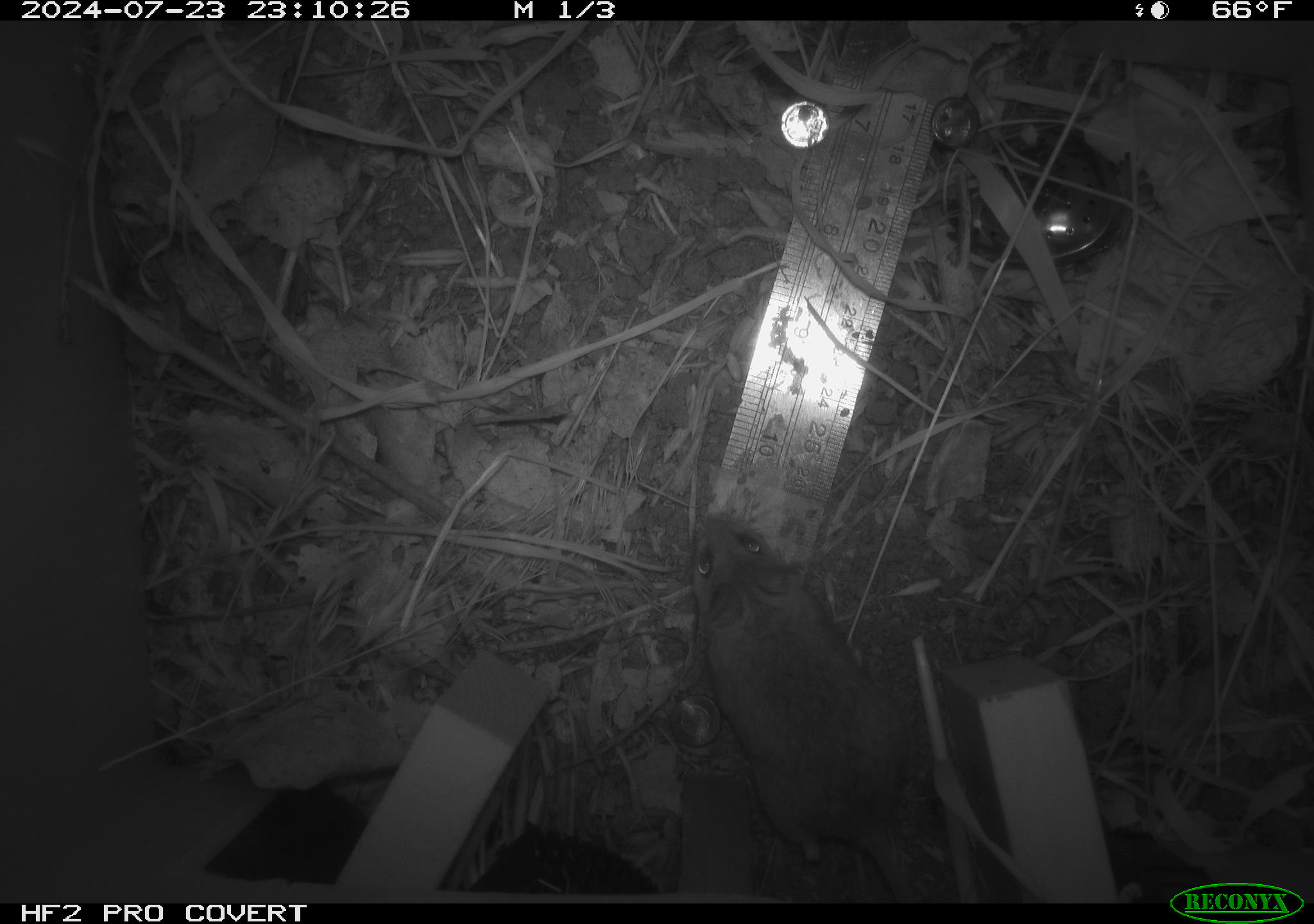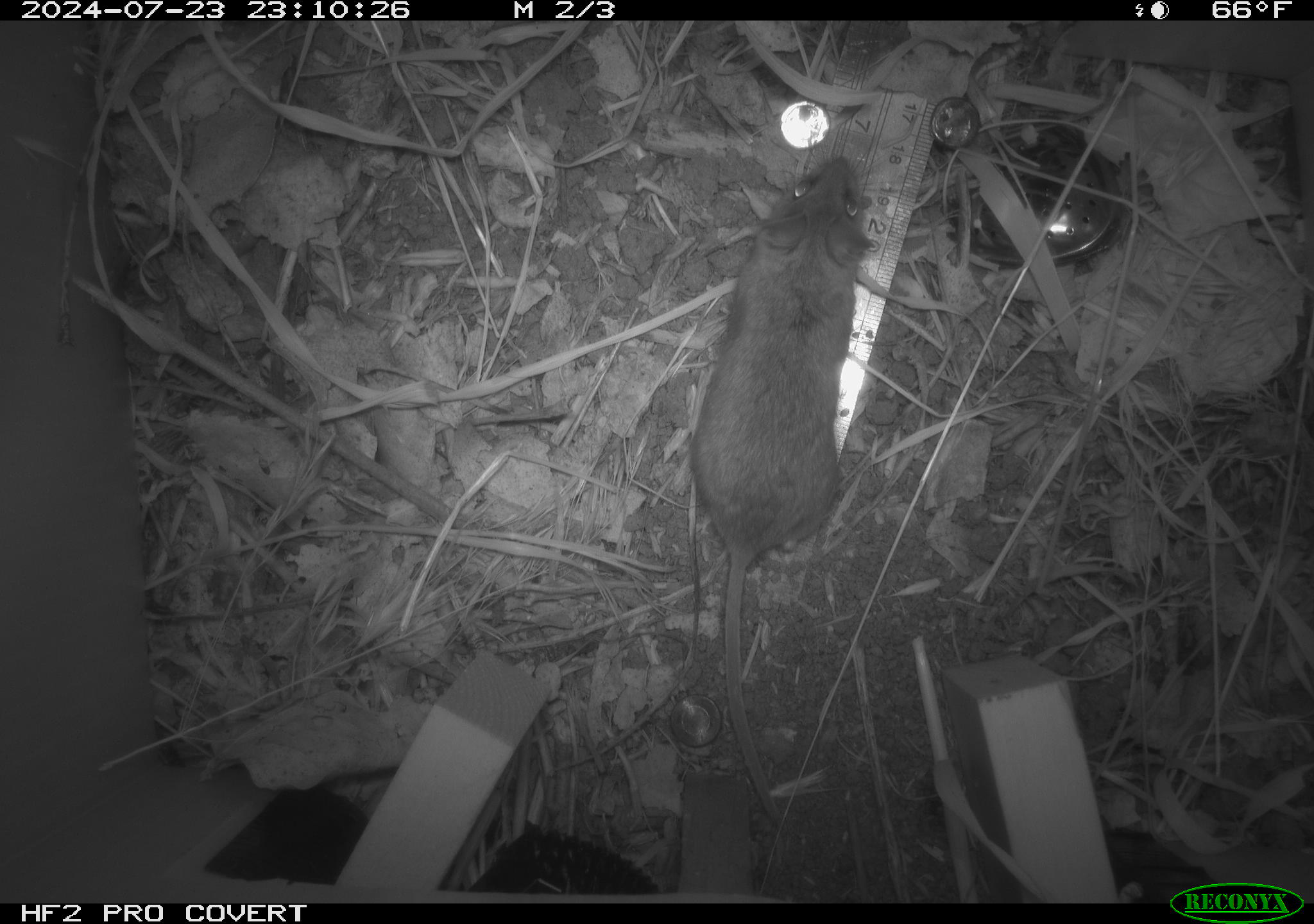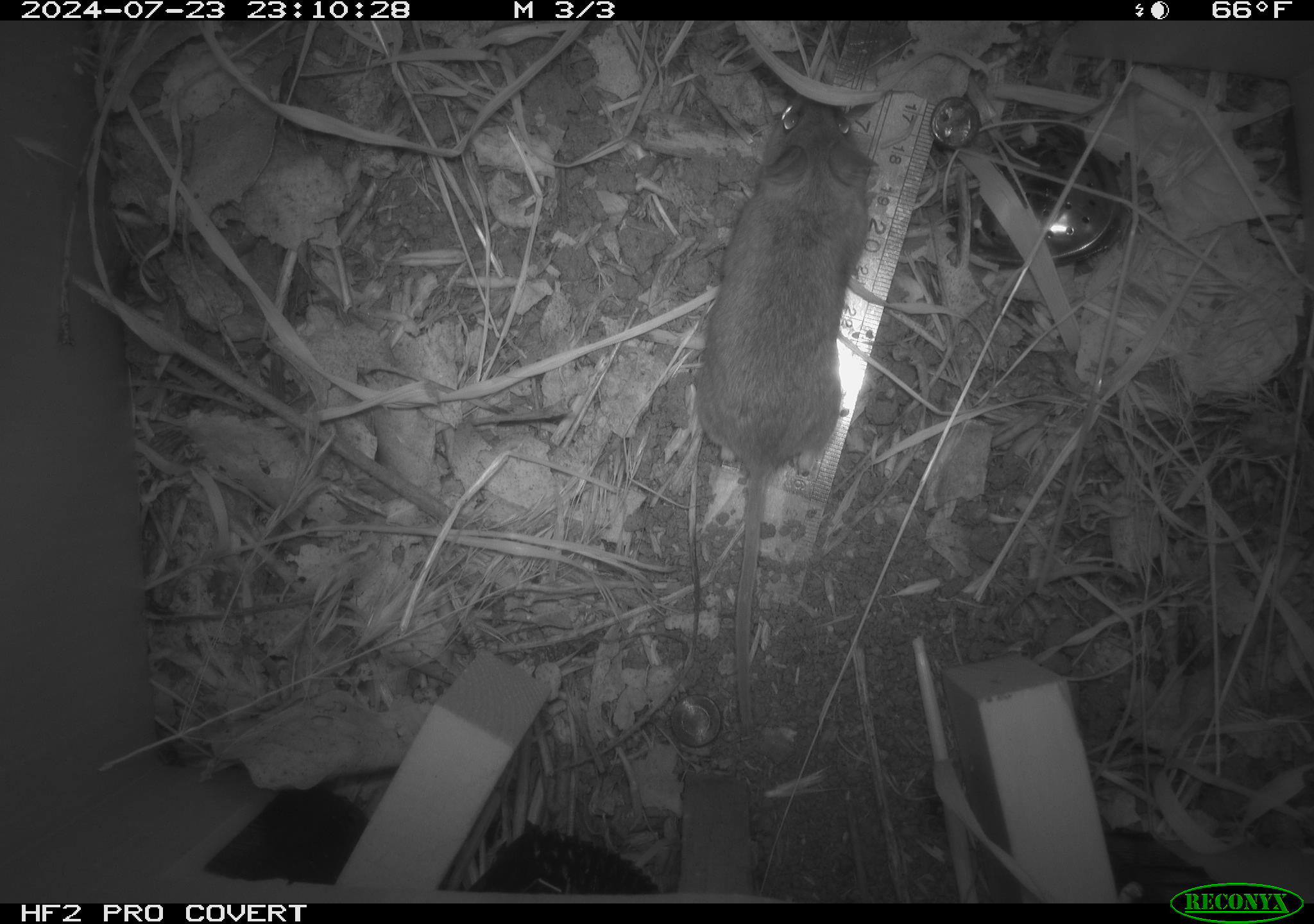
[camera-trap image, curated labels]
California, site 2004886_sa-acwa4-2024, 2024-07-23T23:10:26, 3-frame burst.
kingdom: Animalia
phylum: Chordata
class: Mammalia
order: Rodentia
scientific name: Rodentia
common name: mouse species